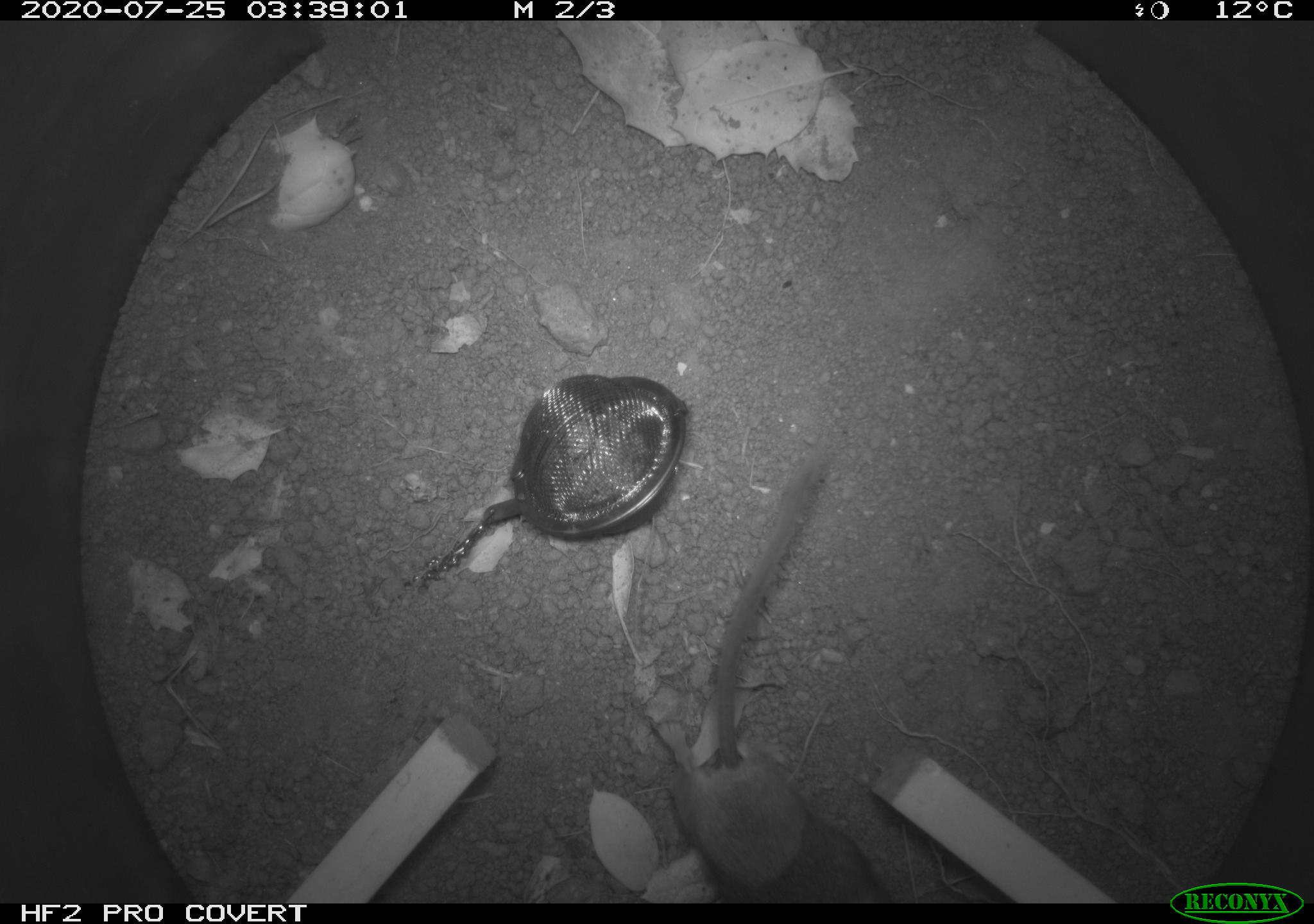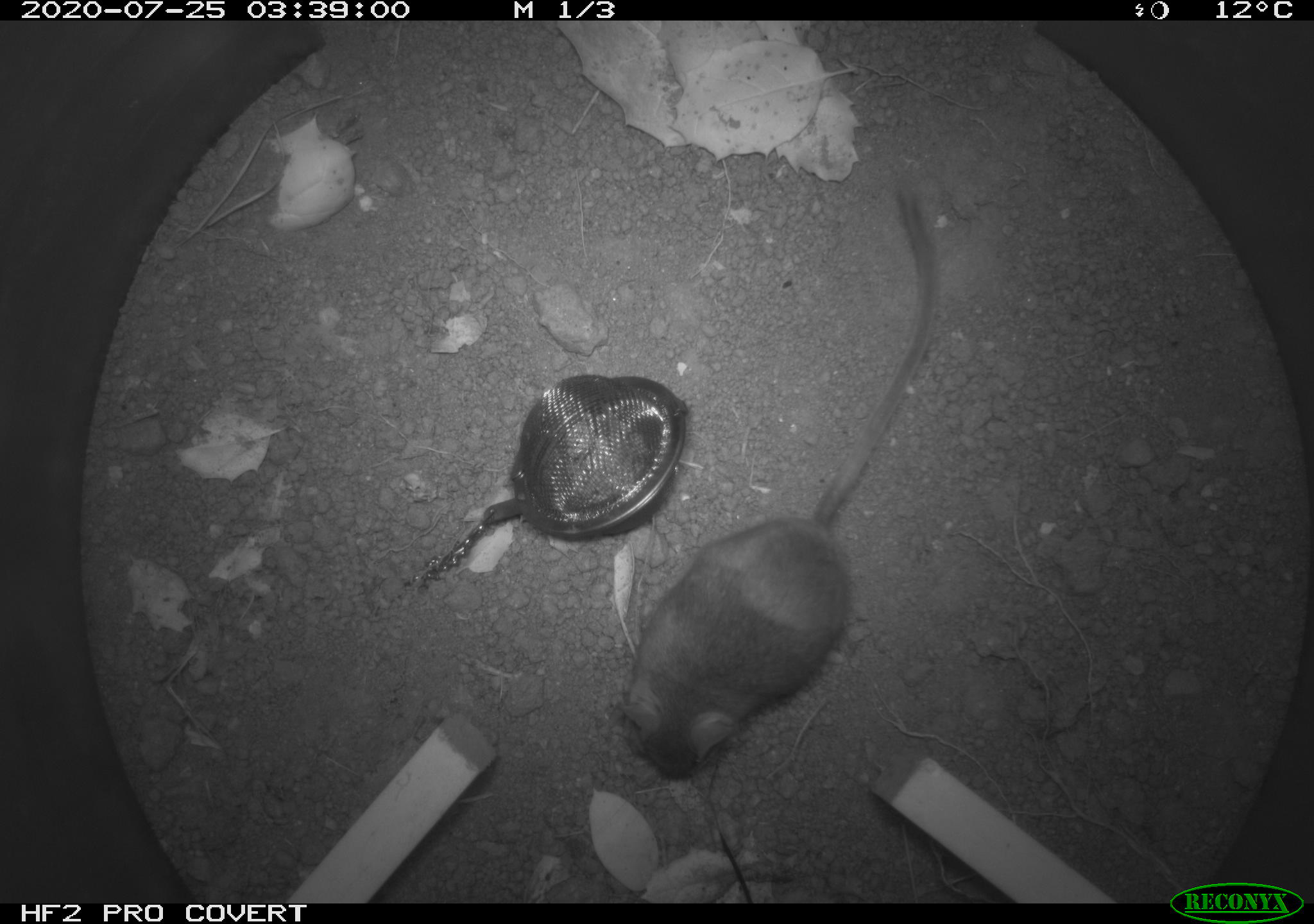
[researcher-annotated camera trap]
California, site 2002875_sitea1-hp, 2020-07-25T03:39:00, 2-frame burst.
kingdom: Animalia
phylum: Chordata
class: Mammalia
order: Rodentia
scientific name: Rodentia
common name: rodent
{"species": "rodent (Rodentia)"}